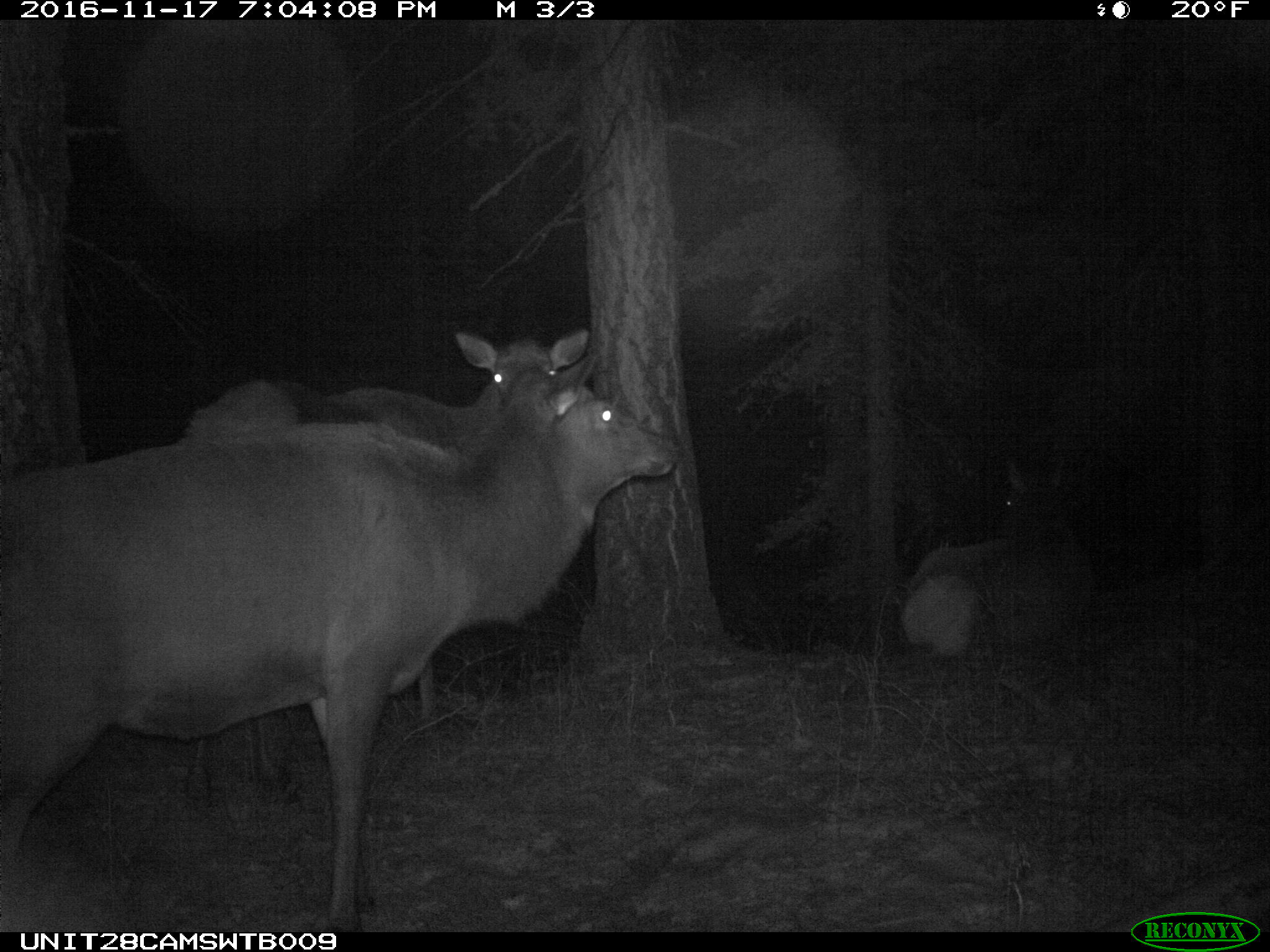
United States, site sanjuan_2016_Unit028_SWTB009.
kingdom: Animalia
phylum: Chordata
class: Mammalia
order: Artiodactyla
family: Cervidae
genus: Cervus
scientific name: Cervus elaphus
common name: red deer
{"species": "Cervus elaphus (red deer)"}